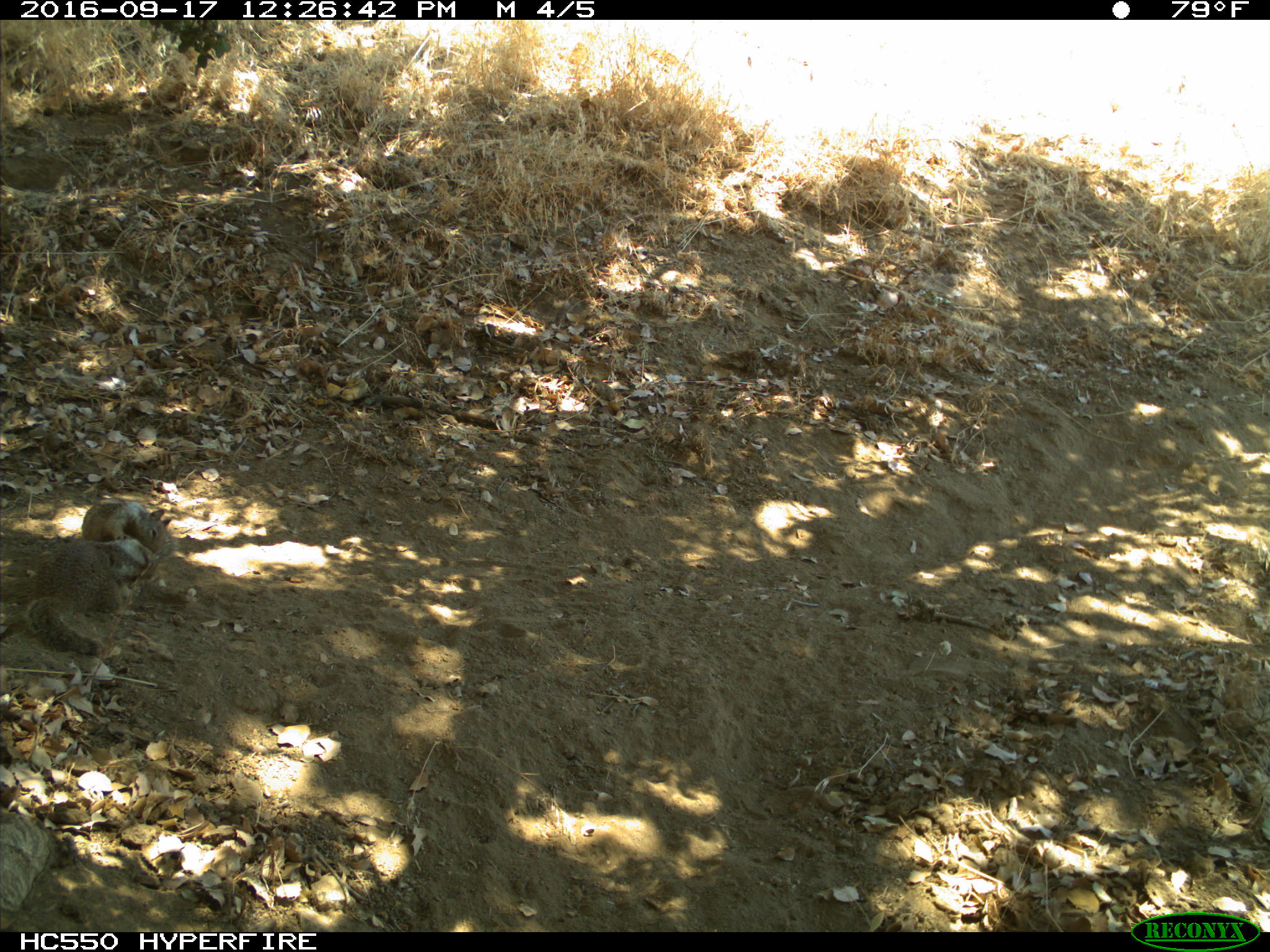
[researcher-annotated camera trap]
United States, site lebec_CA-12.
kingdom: Animalia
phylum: Chordata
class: Mammalia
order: Rodentia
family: Sciuridae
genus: Otospermophilus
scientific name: Otospermophilus beecheyi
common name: california ground squirrel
Otospermophilus beecheyi (california ground squirrel).